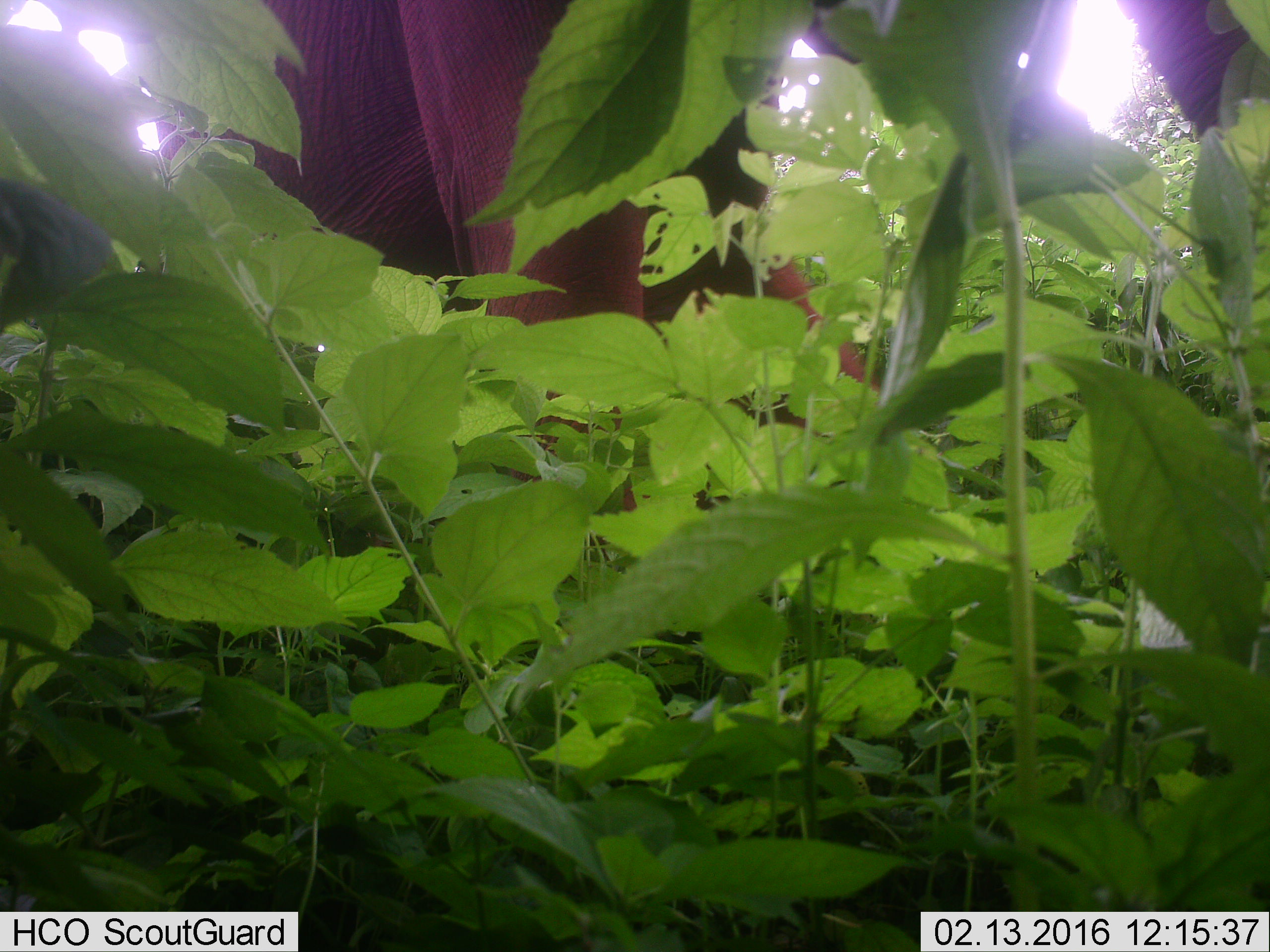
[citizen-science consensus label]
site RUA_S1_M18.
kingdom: Animalia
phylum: Chordata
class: Mammalia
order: Proboscidea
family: Elephantidae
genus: Loxodonta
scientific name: Loxodonta africana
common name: african bush elephant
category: elephant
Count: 1.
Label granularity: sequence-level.